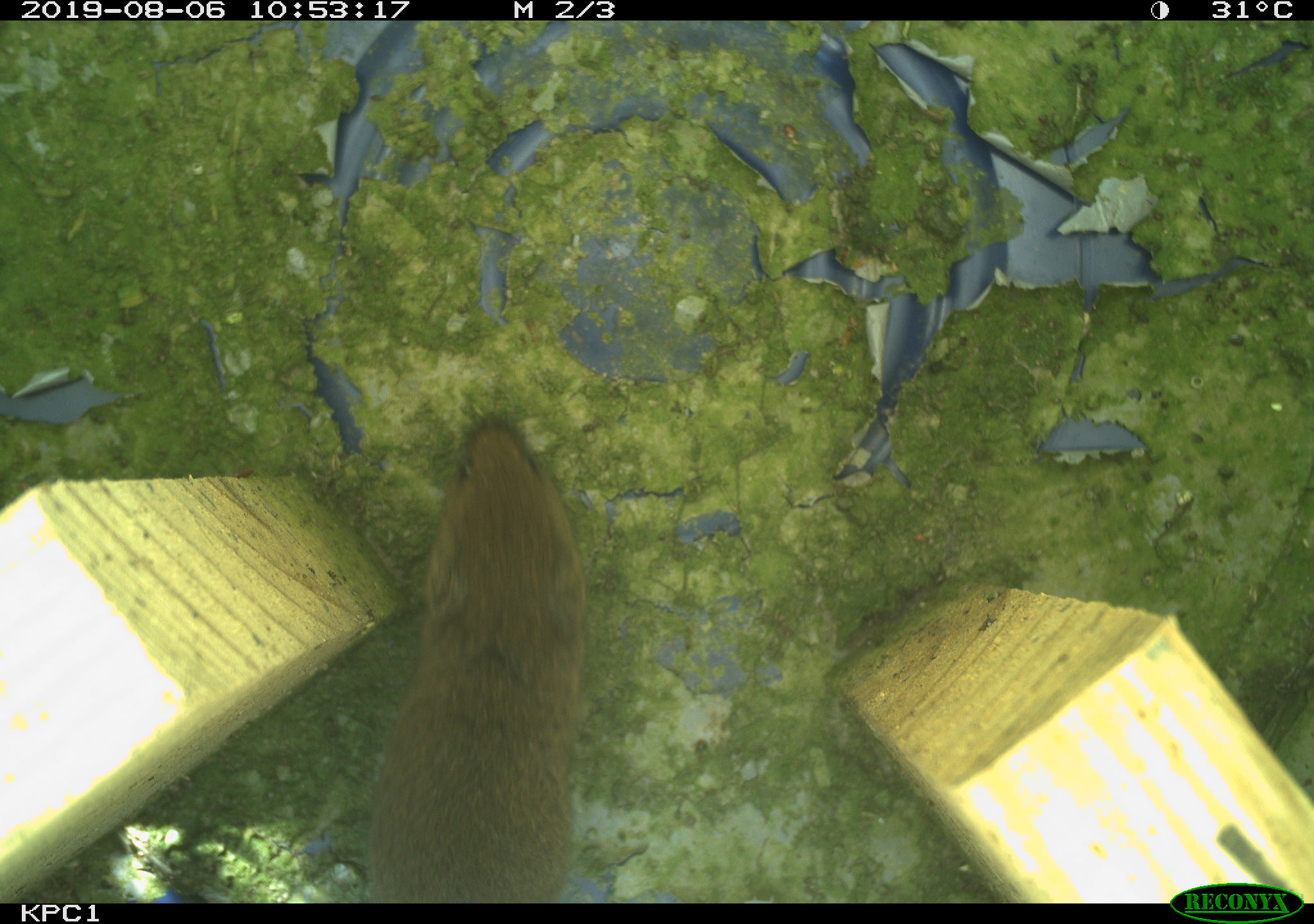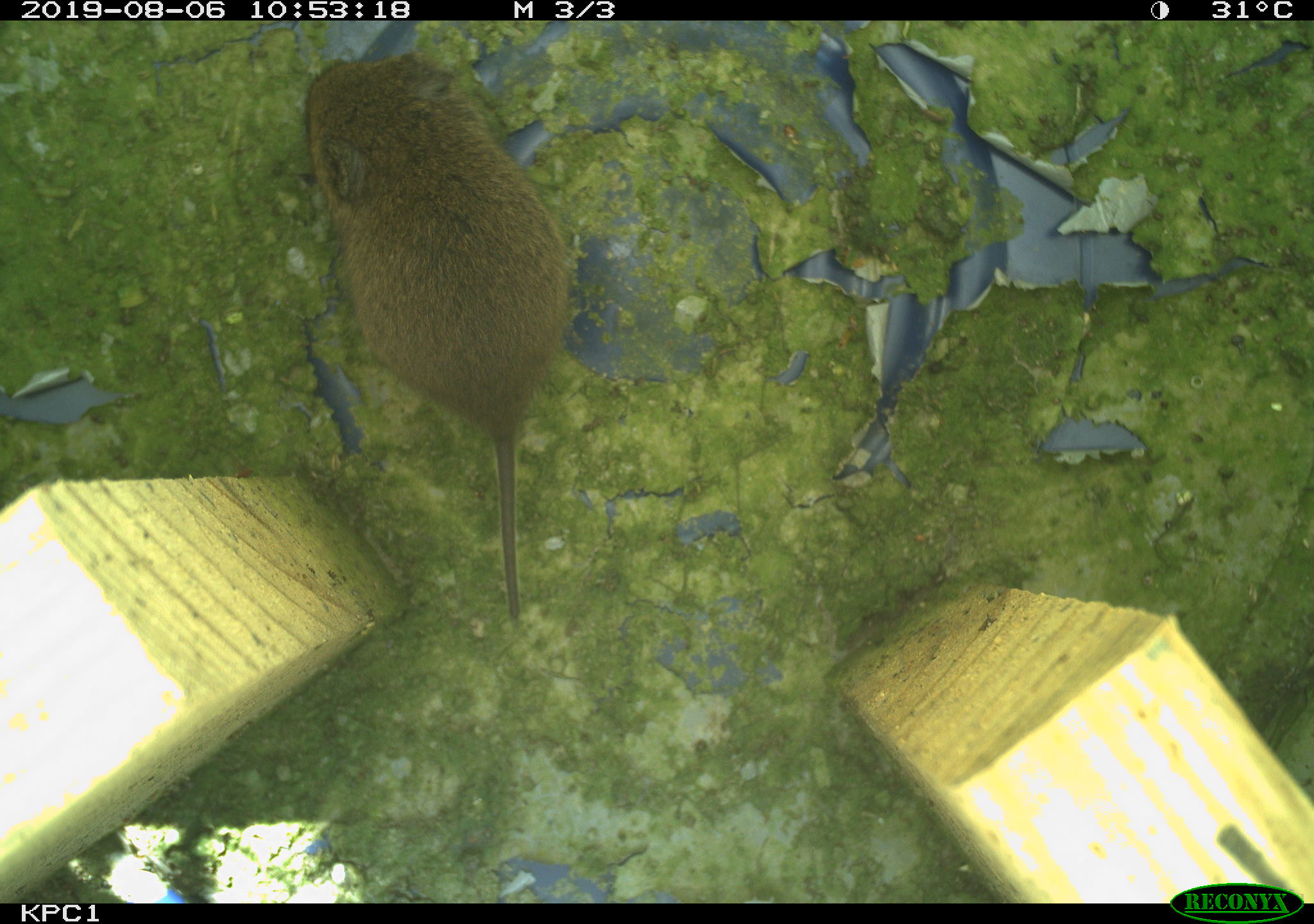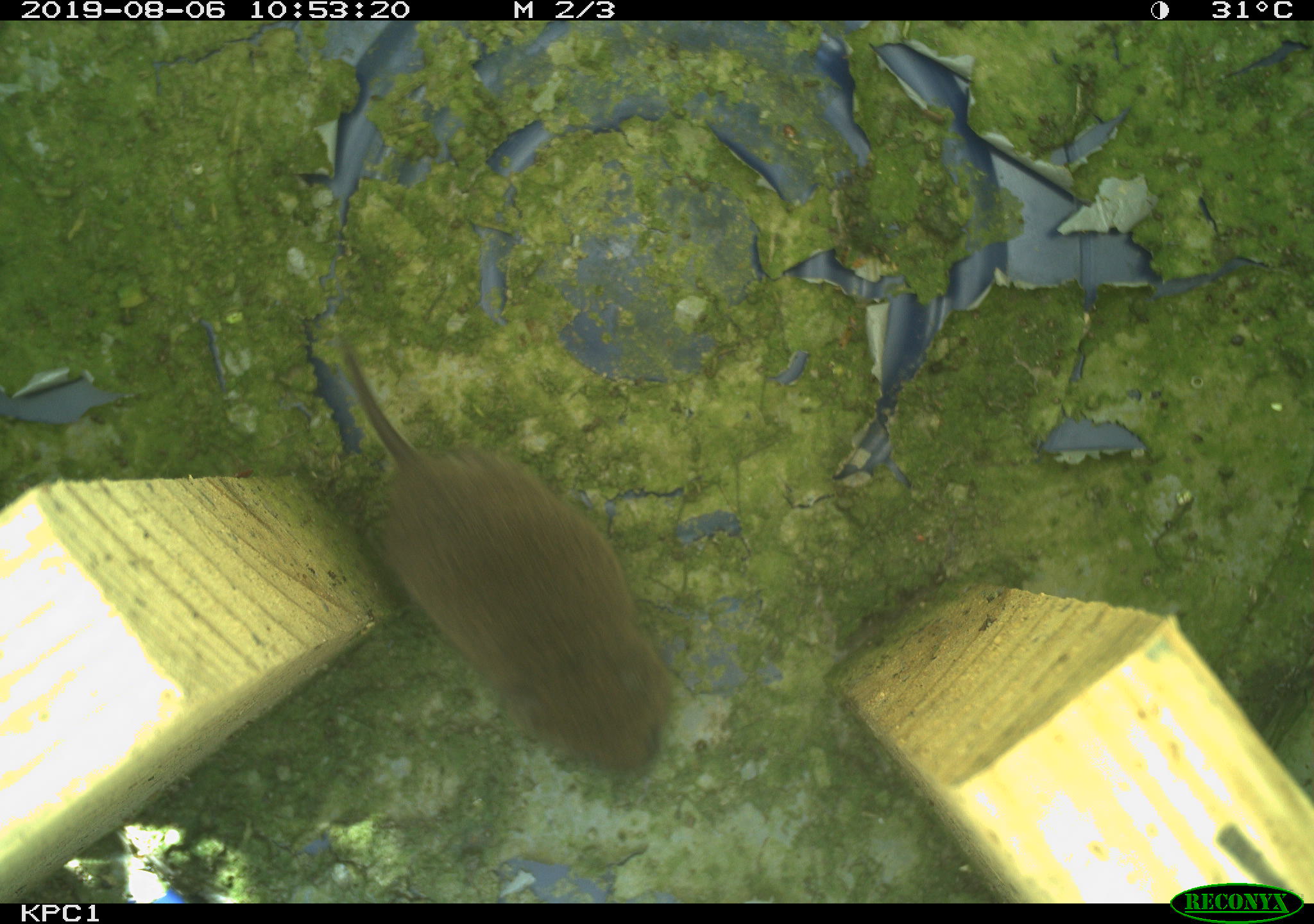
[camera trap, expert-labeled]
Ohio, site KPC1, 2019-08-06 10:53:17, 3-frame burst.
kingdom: Animalia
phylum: Chordata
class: Mammalia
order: Rodentia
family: Cricetidae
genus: Microtus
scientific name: Microtus pennsylvanicus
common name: meadow vole